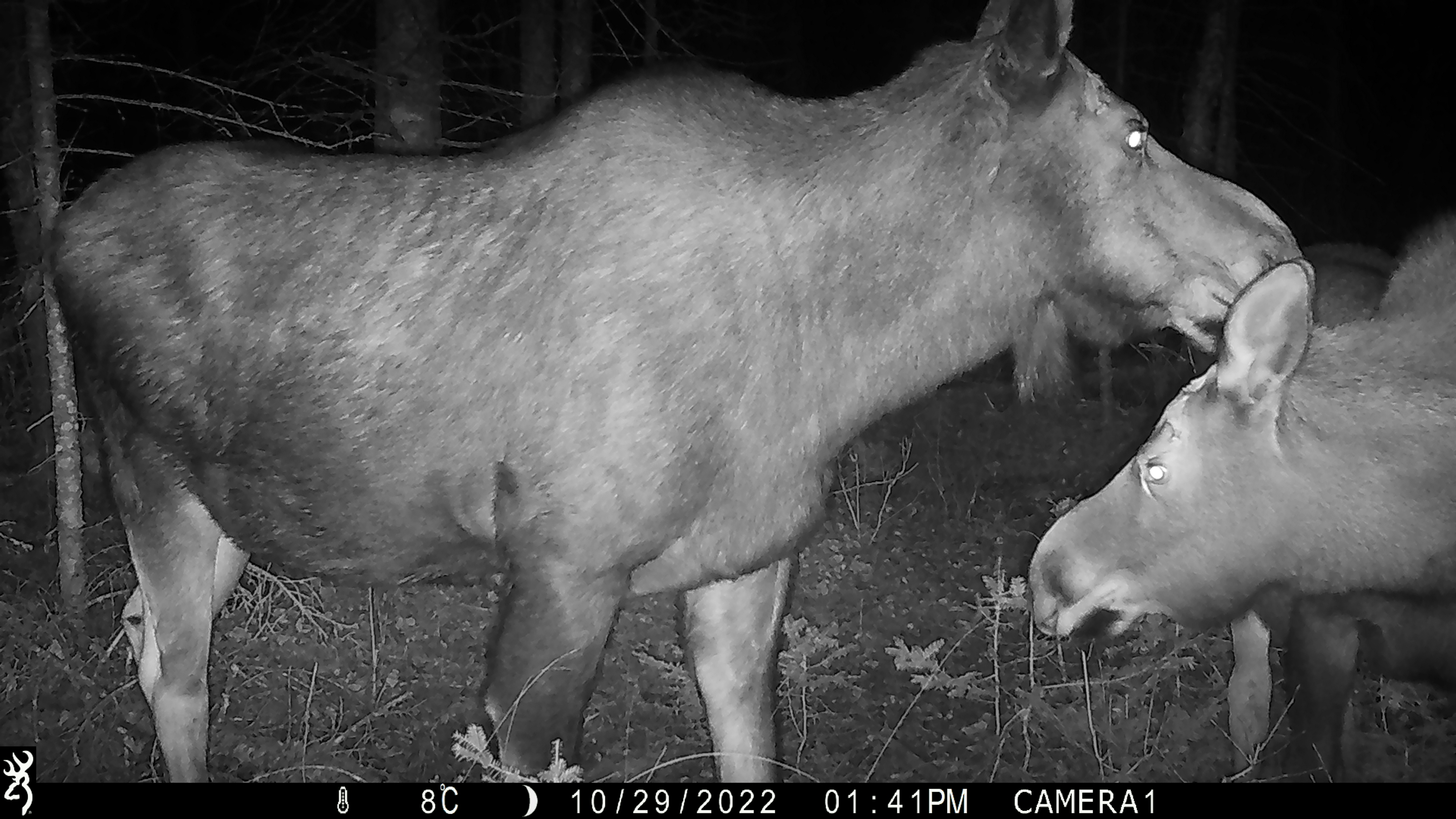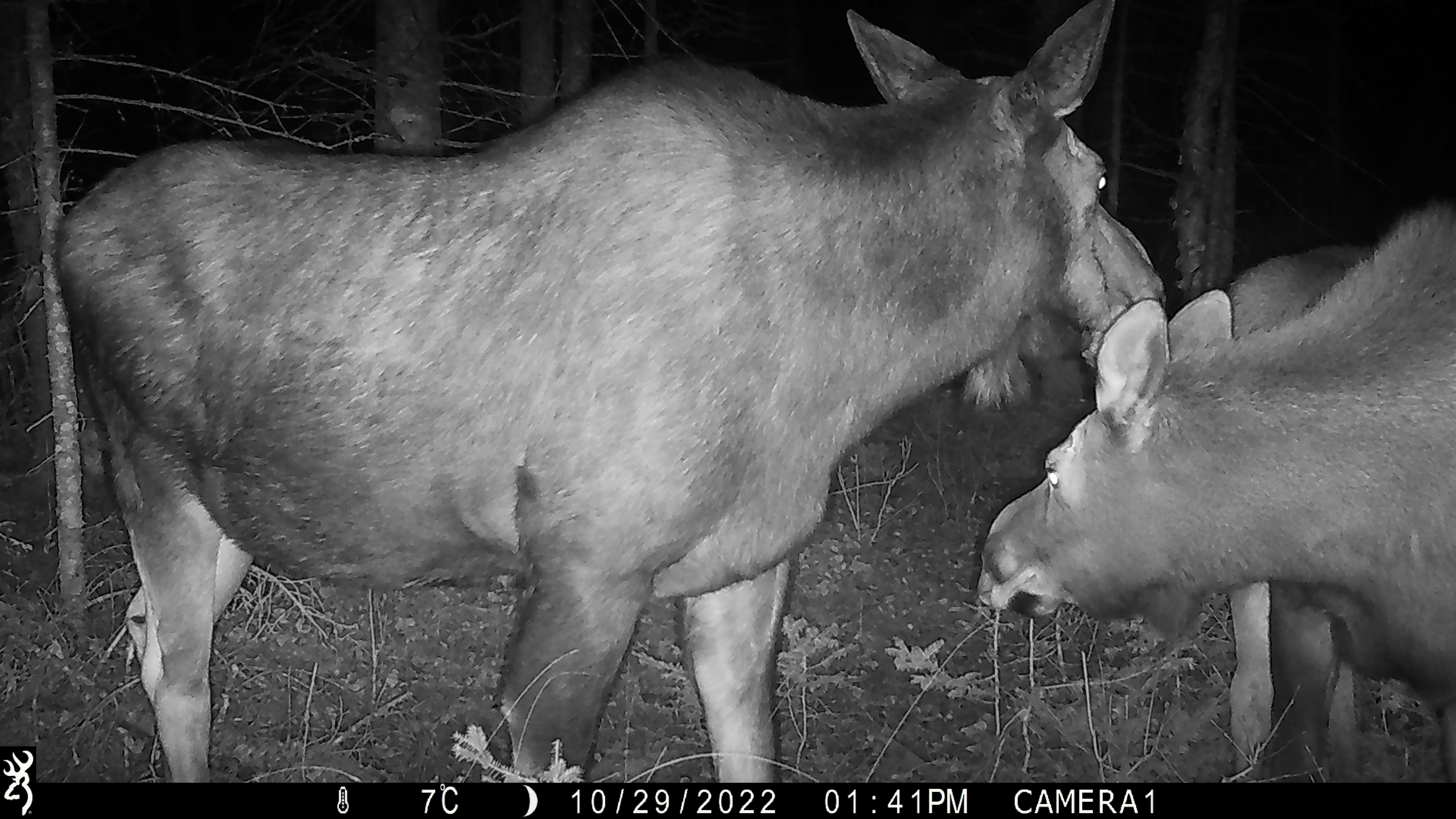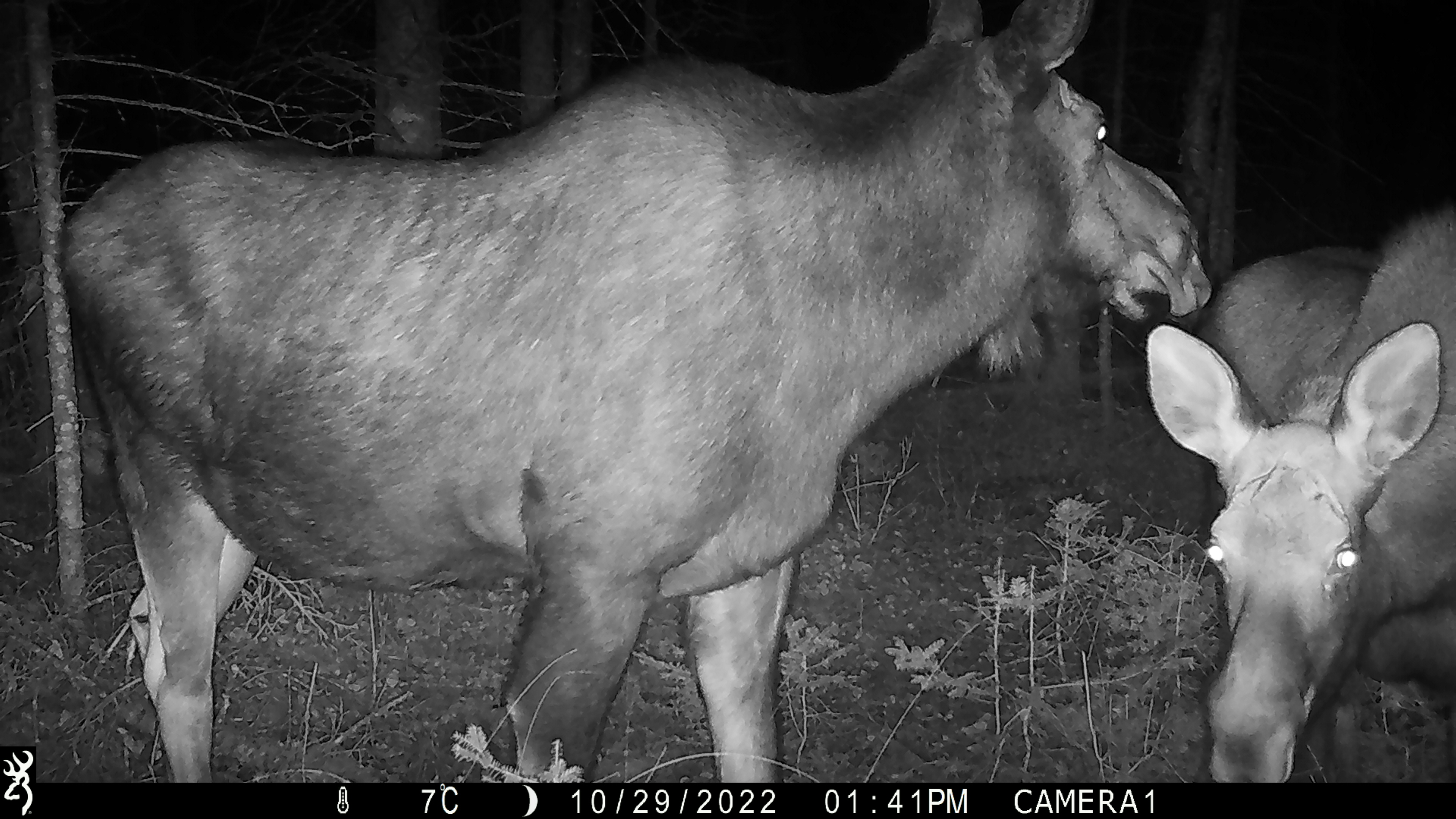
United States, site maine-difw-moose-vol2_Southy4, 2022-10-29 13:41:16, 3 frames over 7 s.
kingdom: Animalia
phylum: Chordata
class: Mammalia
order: Artiodactyla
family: Cervidae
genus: Alces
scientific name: Alces alces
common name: moose